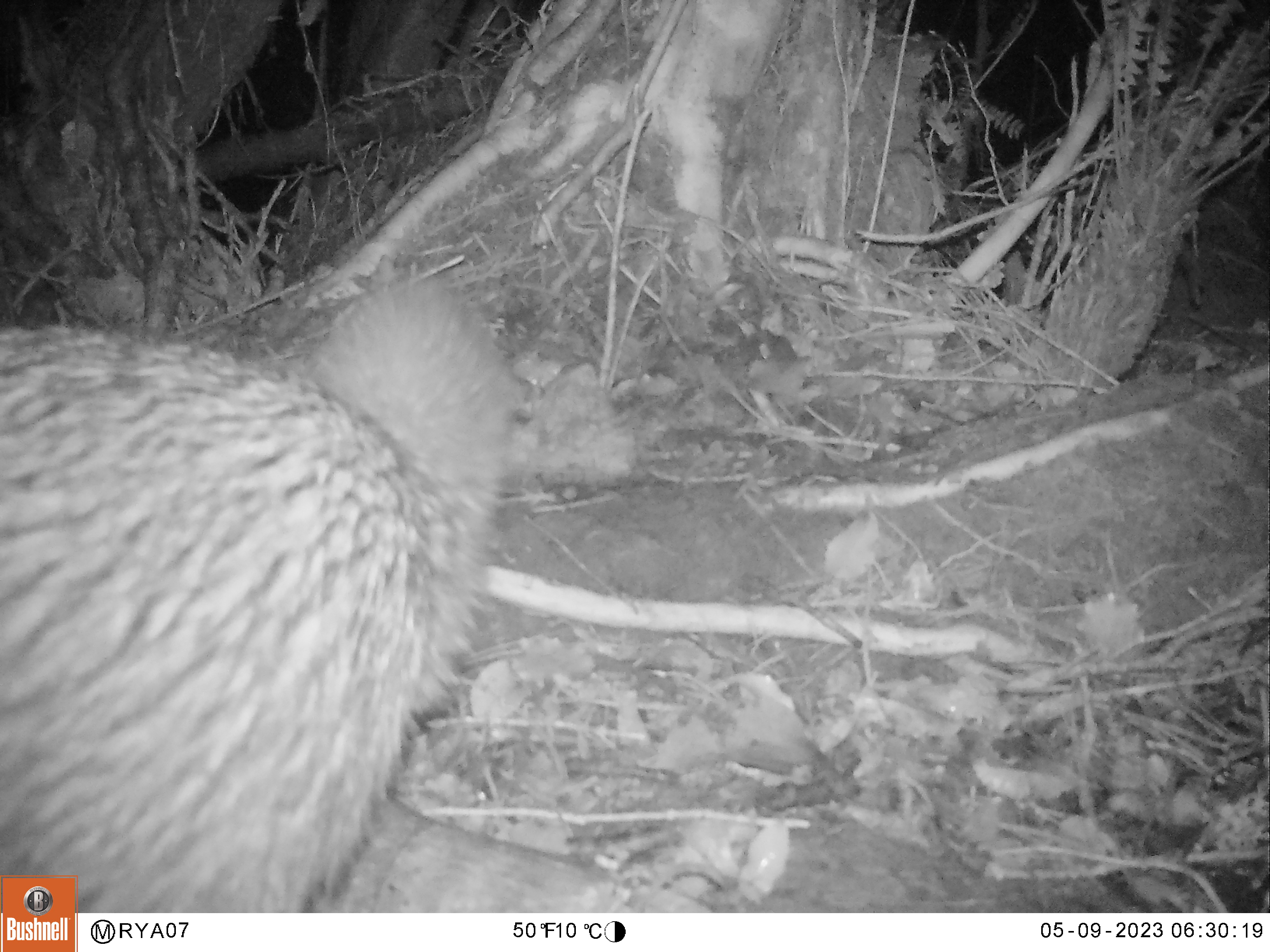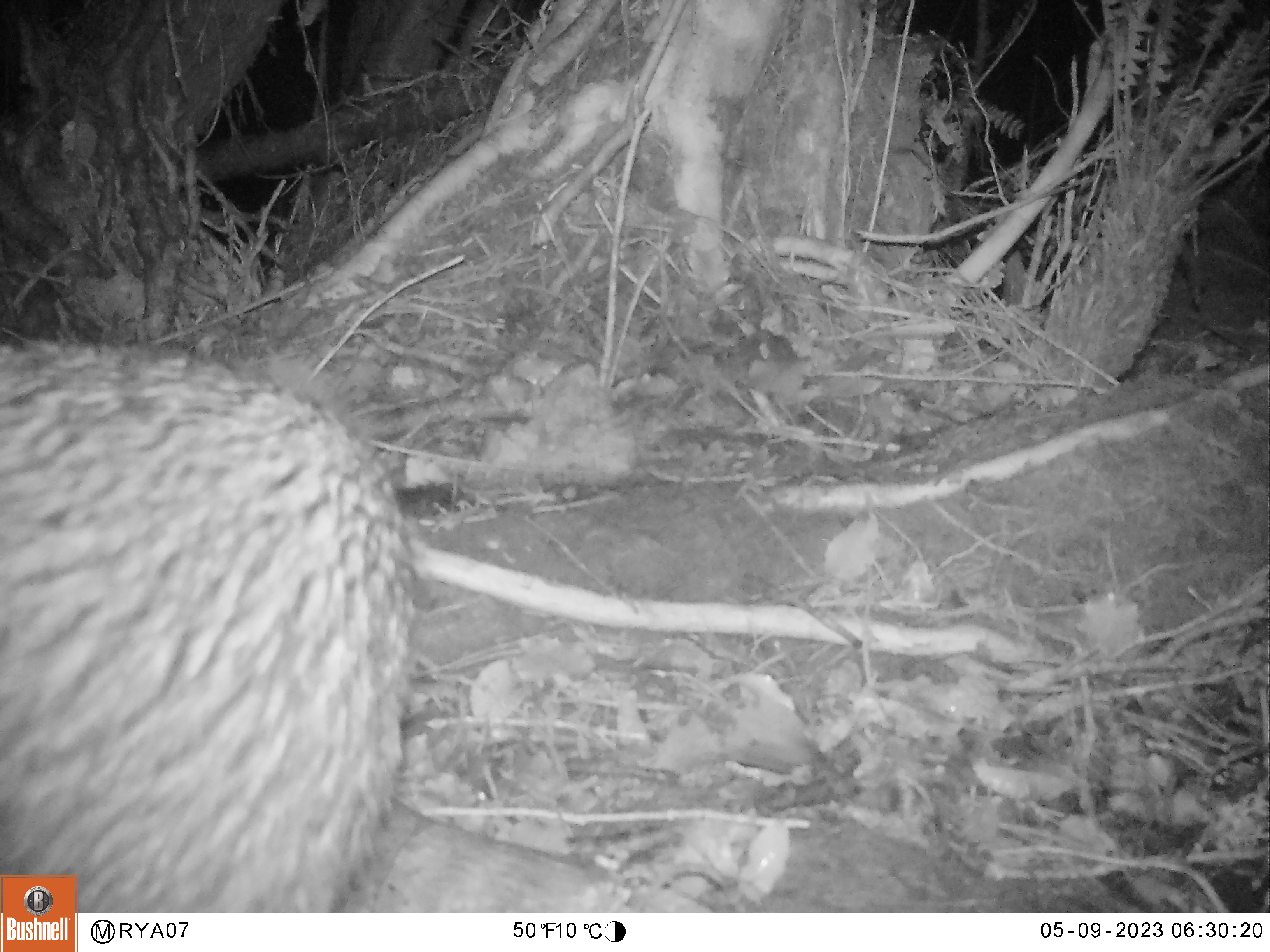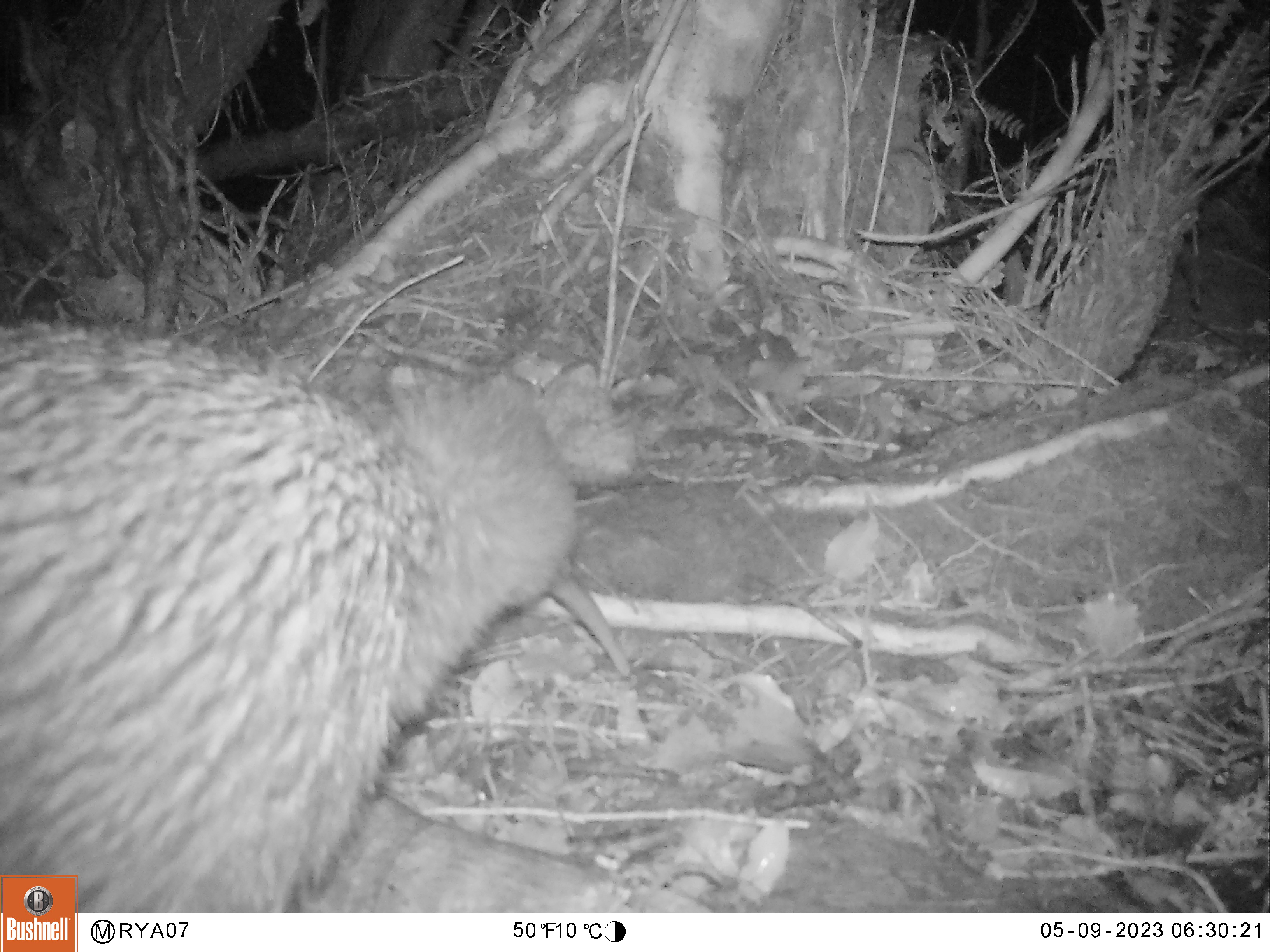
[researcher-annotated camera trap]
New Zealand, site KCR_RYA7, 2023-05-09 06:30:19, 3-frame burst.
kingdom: Animalia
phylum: Chordata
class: Aves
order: Apterygiformes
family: Apterygidae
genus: Apteryx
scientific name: Apteryx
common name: kiwi